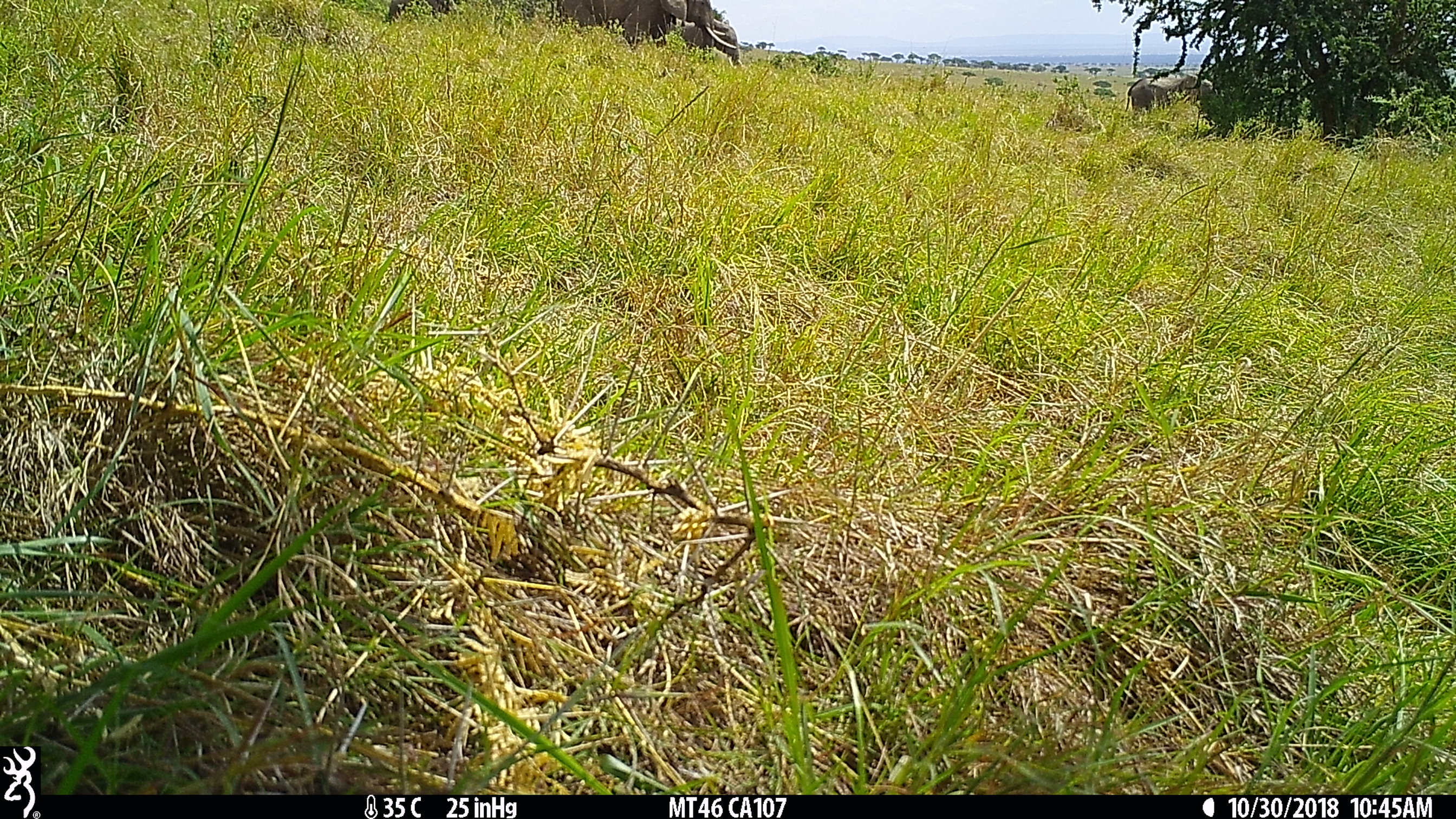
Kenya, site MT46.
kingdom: Animalia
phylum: Chordata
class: Mammalia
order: Proboscidea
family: Elephantidae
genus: Loxodonta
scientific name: Loxodonta africana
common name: elephant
Elephant (Loxodonta africana).